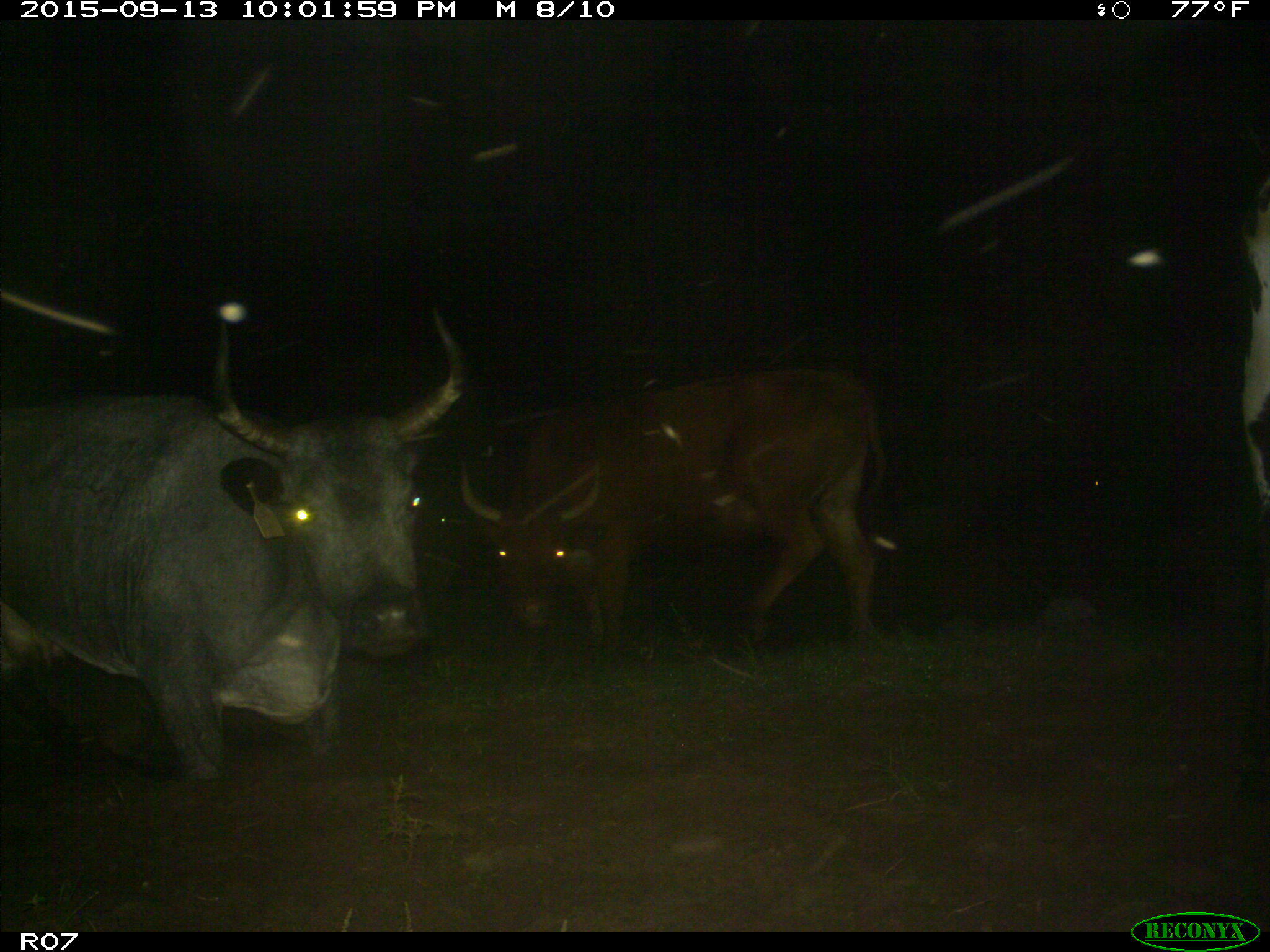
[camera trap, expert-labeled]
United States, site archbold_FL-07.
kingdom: Animalia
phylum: Chordata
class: Mammalia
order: Artiodactyla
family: Bovidae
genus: Bos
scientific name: Bos taurus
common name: domestic cow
Bos taurus (domestic cow).